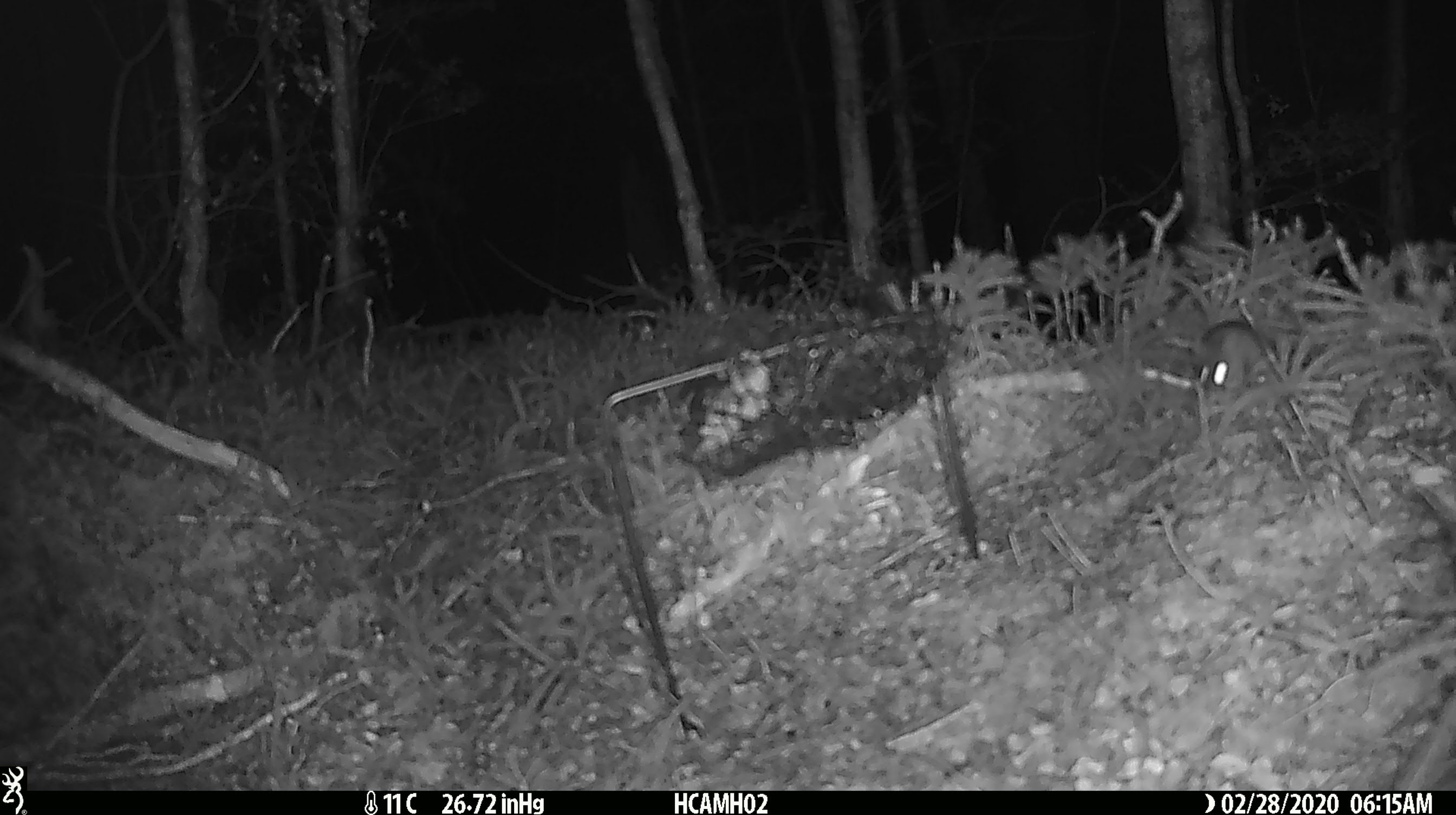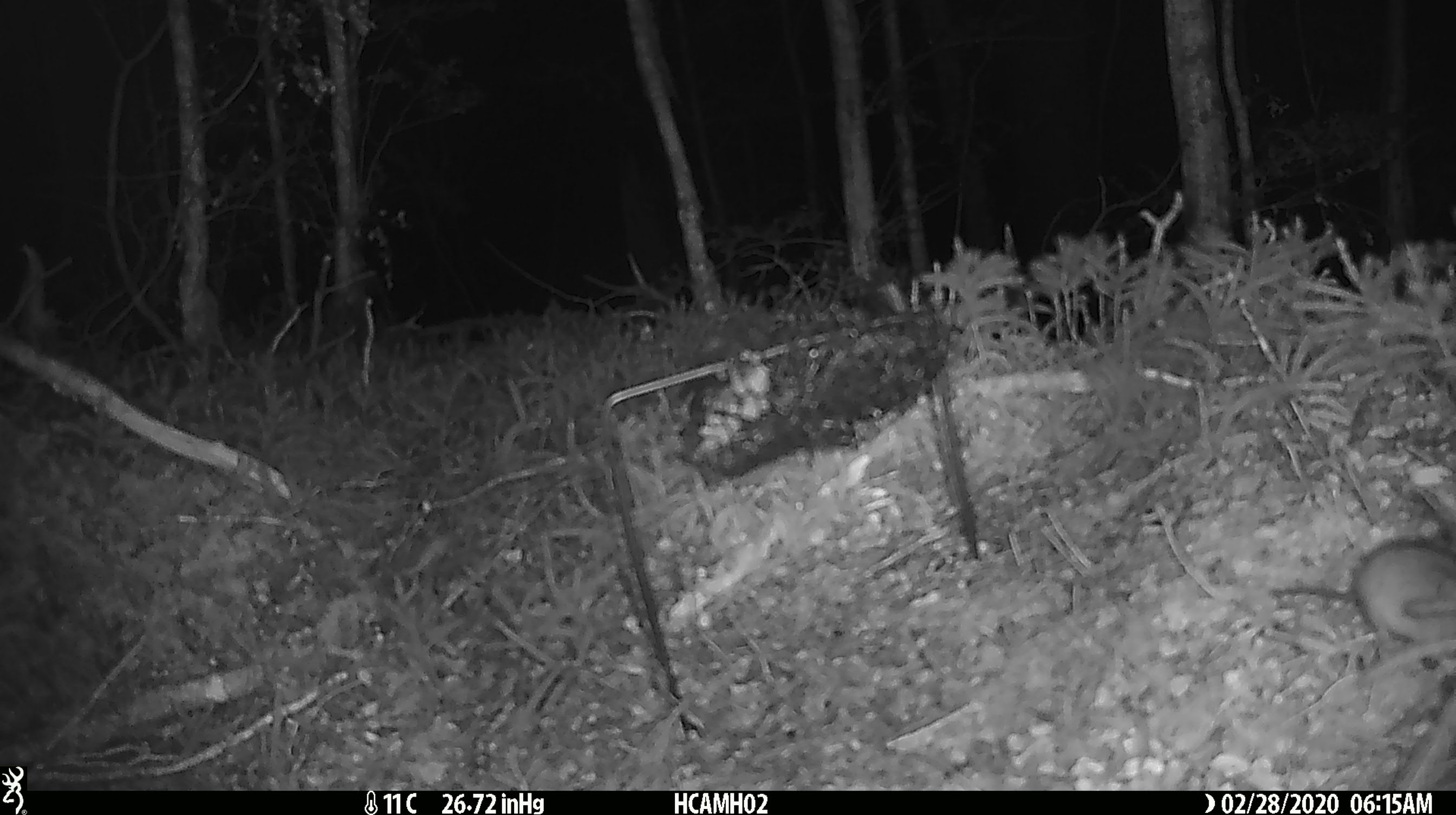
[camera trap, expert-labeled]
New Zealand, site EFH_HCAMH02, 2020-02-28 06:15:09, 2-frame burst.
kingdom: Animalia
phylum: Chordata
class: Mammalia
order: Rodentia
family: Muridae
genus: Mus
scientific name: Mus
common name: mouse